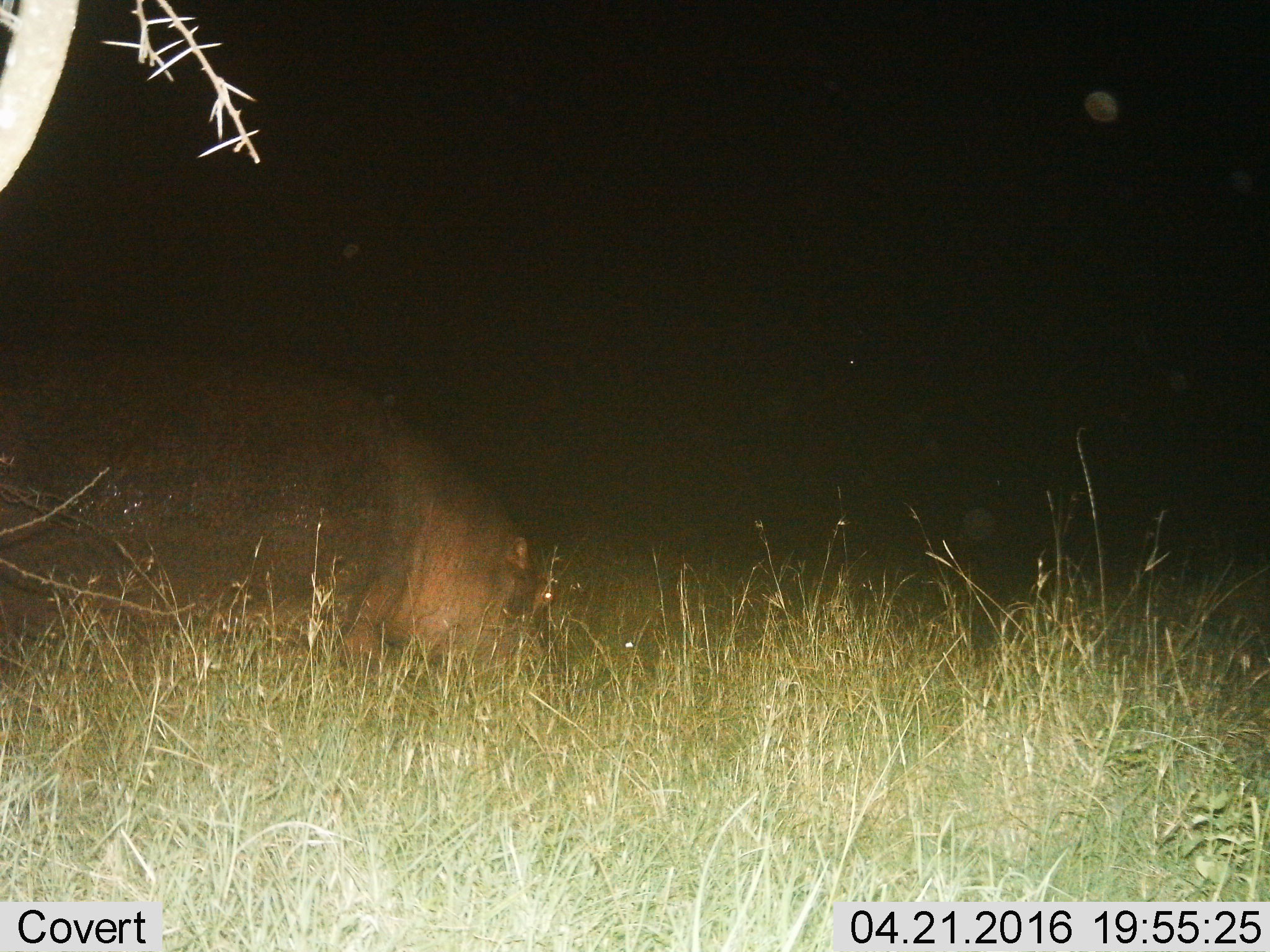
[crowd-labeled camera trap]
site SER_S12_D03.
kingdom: Animalia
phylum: Chordata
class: Mammalia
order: Artiodactyla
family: Hippopotamidae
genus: Hippopotamus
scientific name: Hippopotamus amphibius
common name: hippopotamus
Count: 1.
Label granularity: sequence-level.